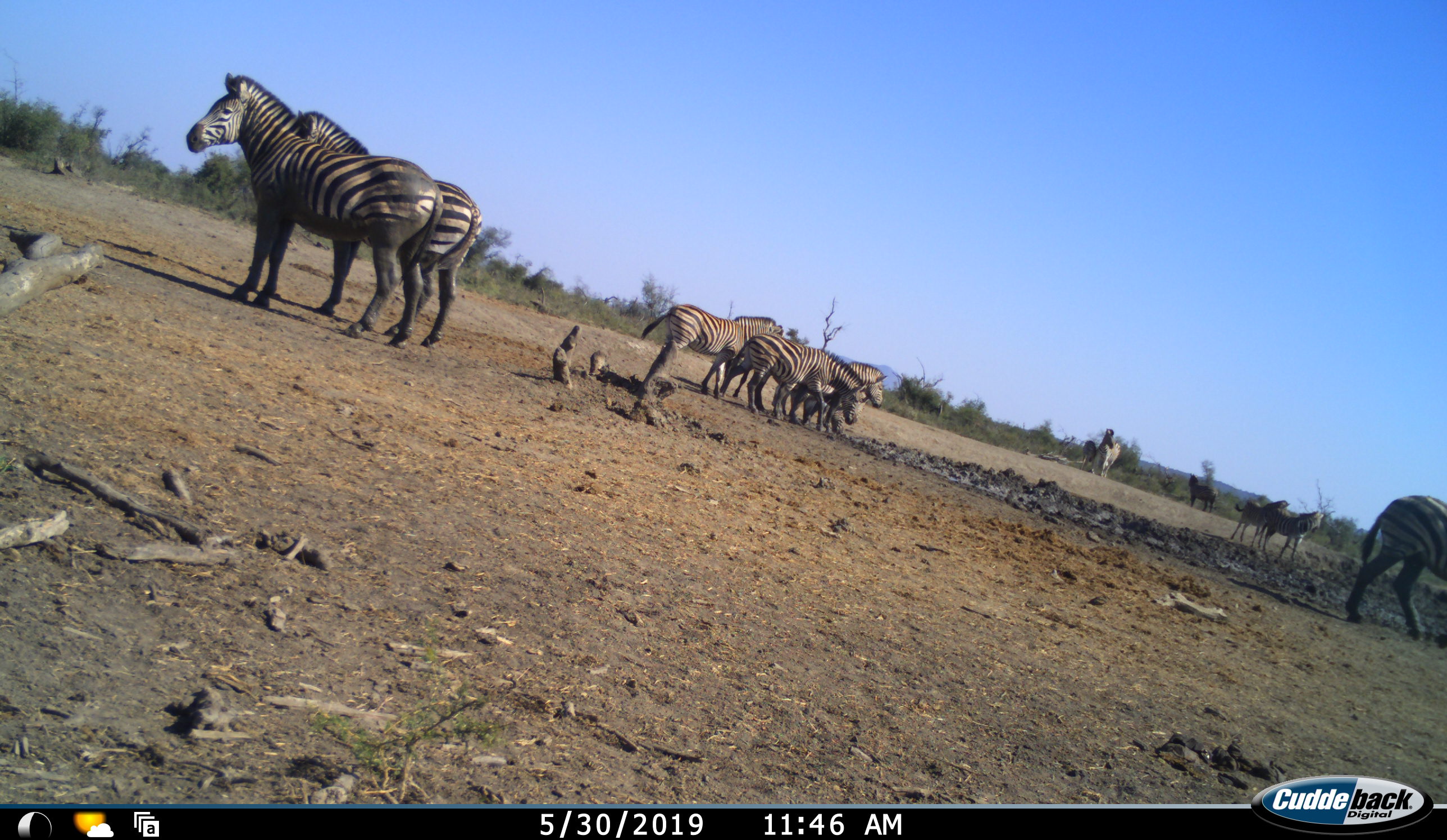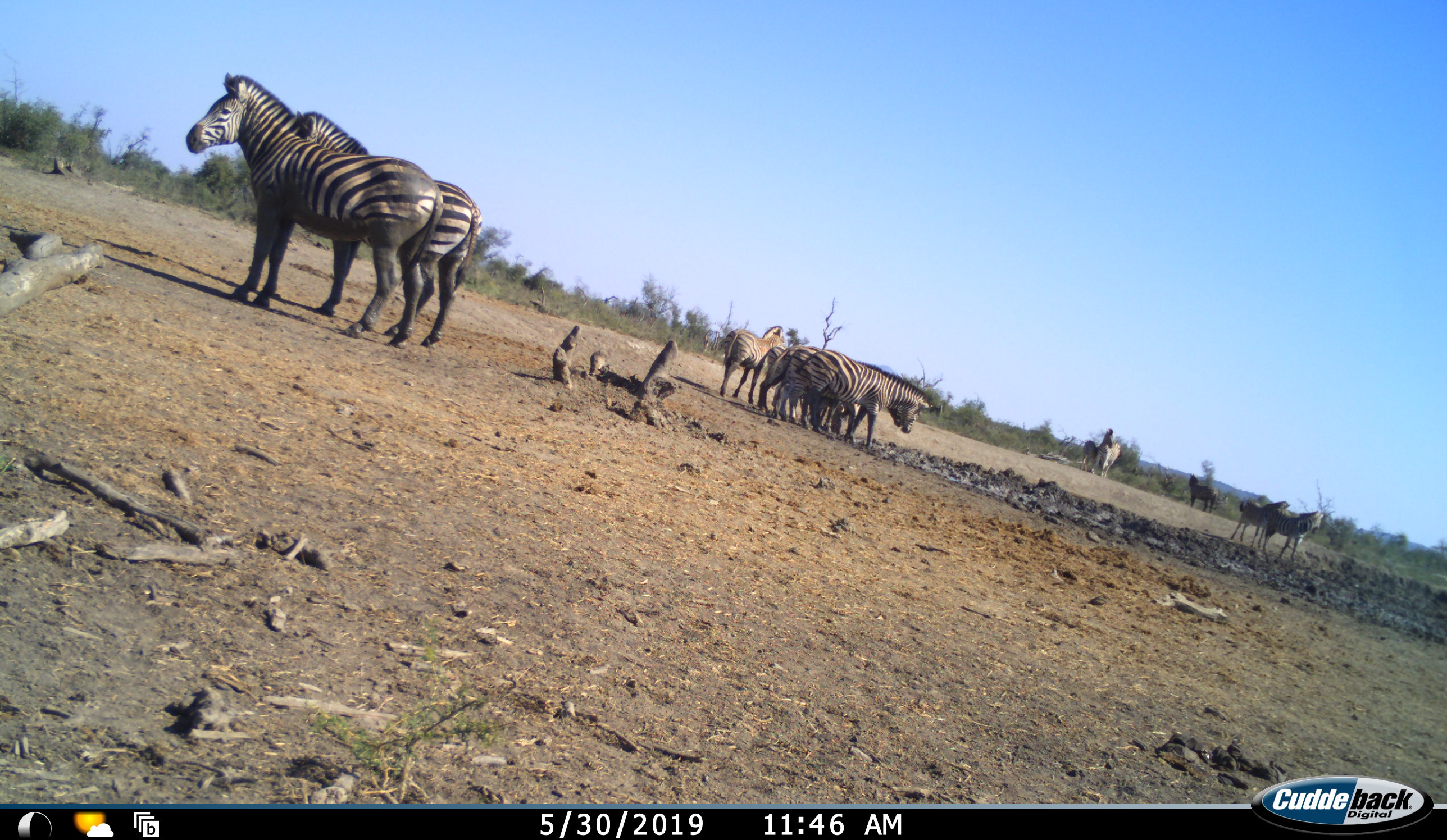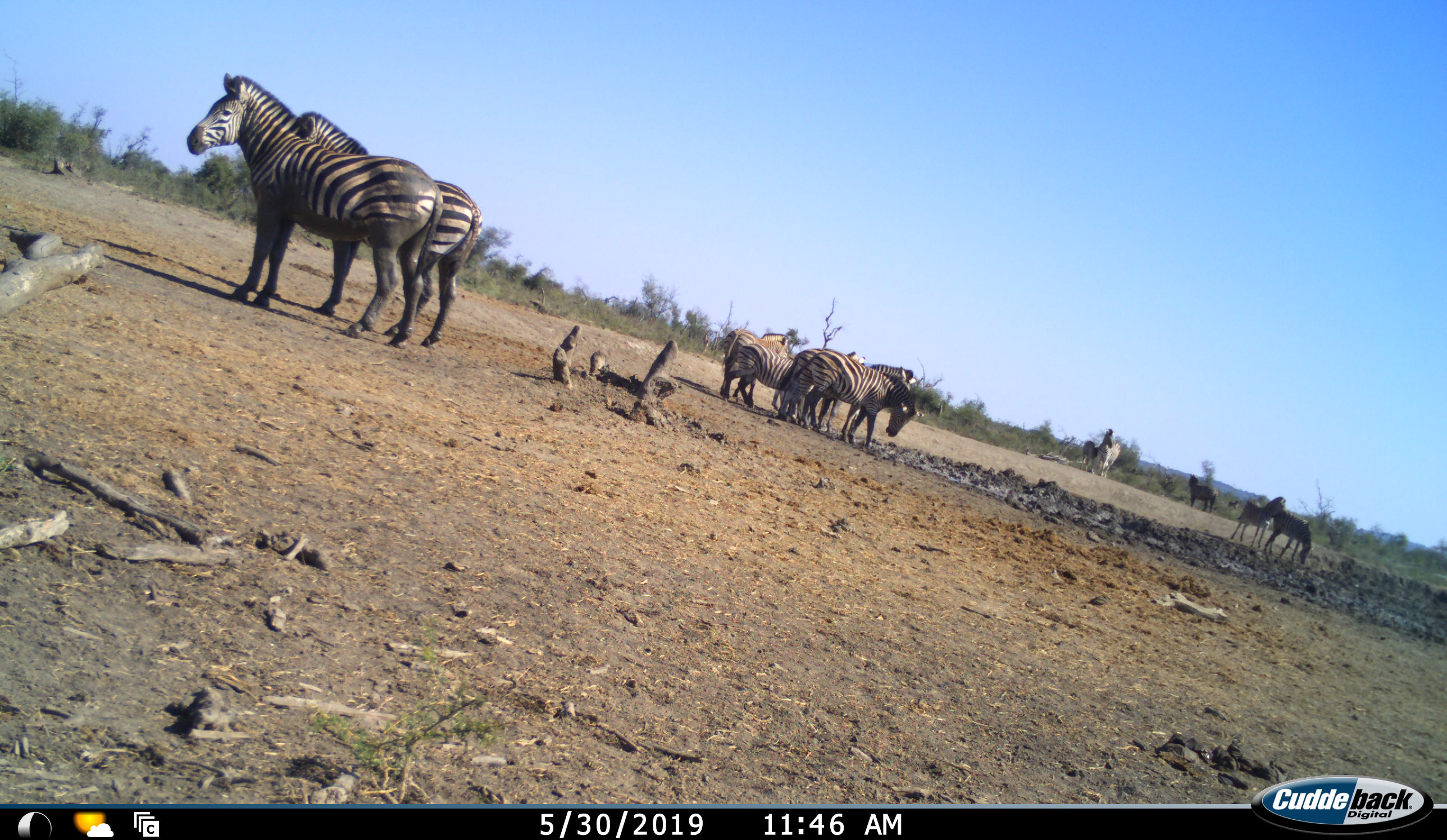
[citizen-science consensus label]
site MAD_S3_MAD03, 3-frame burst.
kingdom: Animalia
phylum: Chordata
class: Mammalia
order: Perissodactyla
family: Equidae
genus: Equus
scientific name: Equus quagga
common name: plains zebra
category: zebraplains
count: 11-50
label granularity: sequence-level